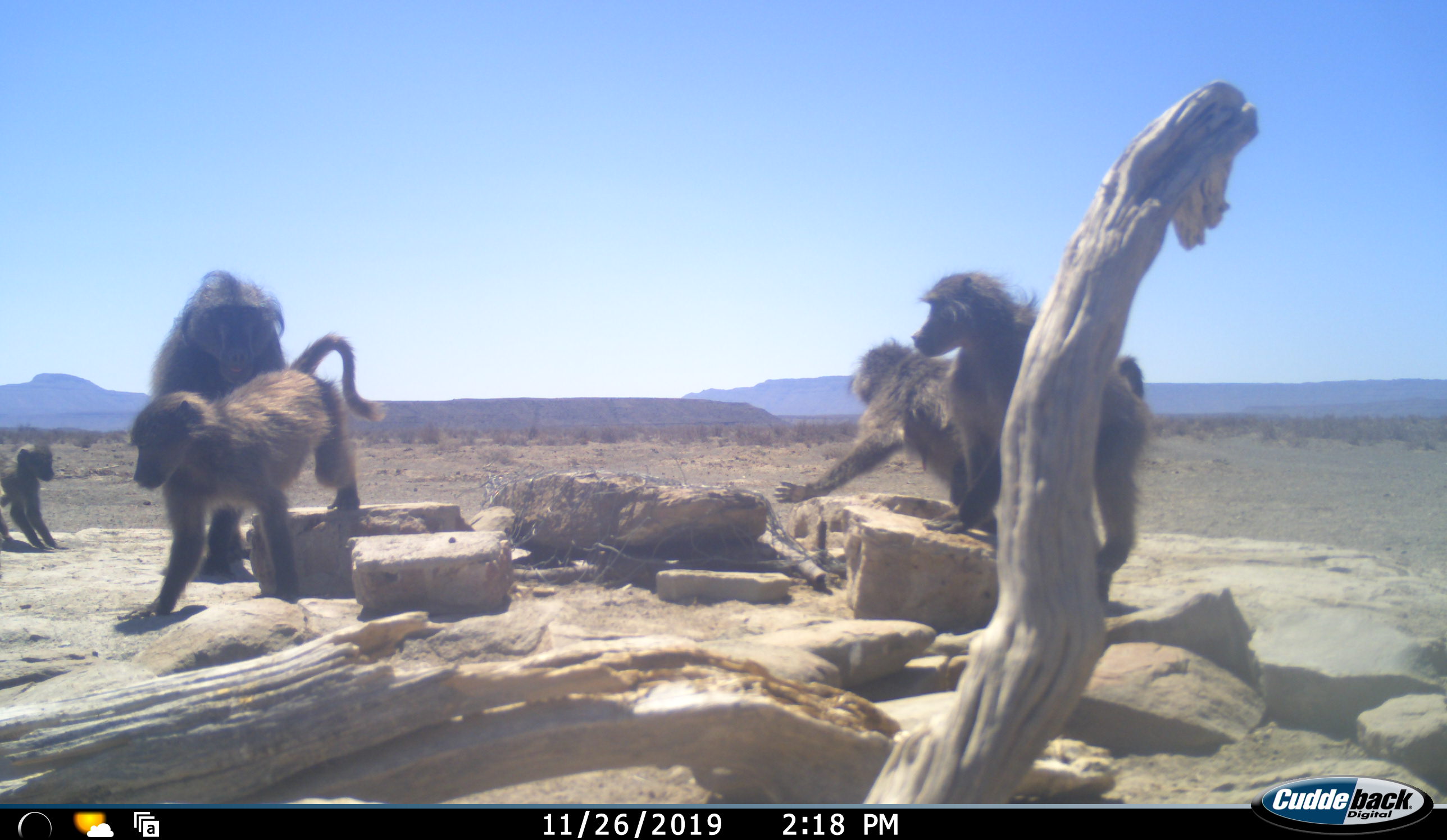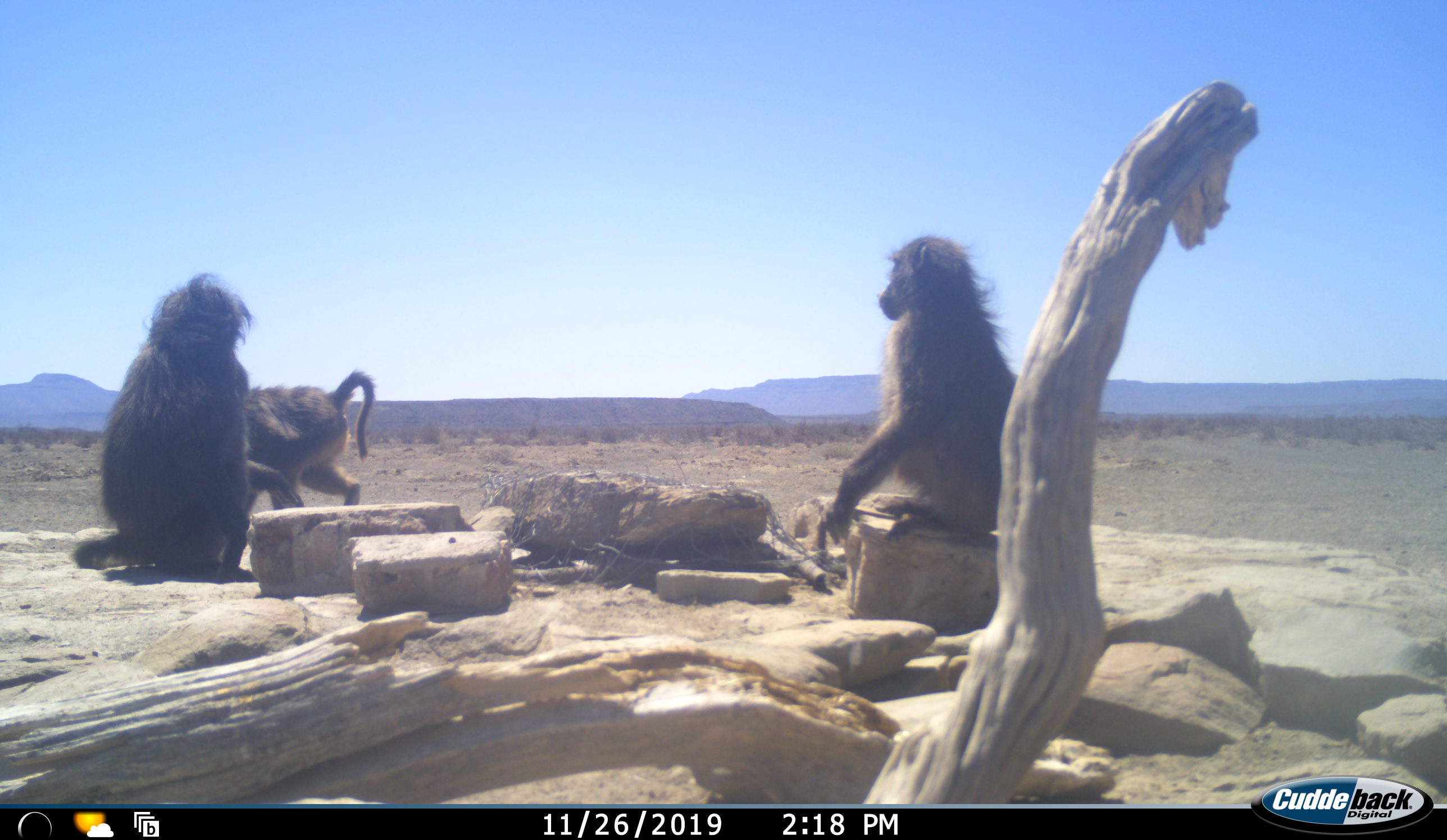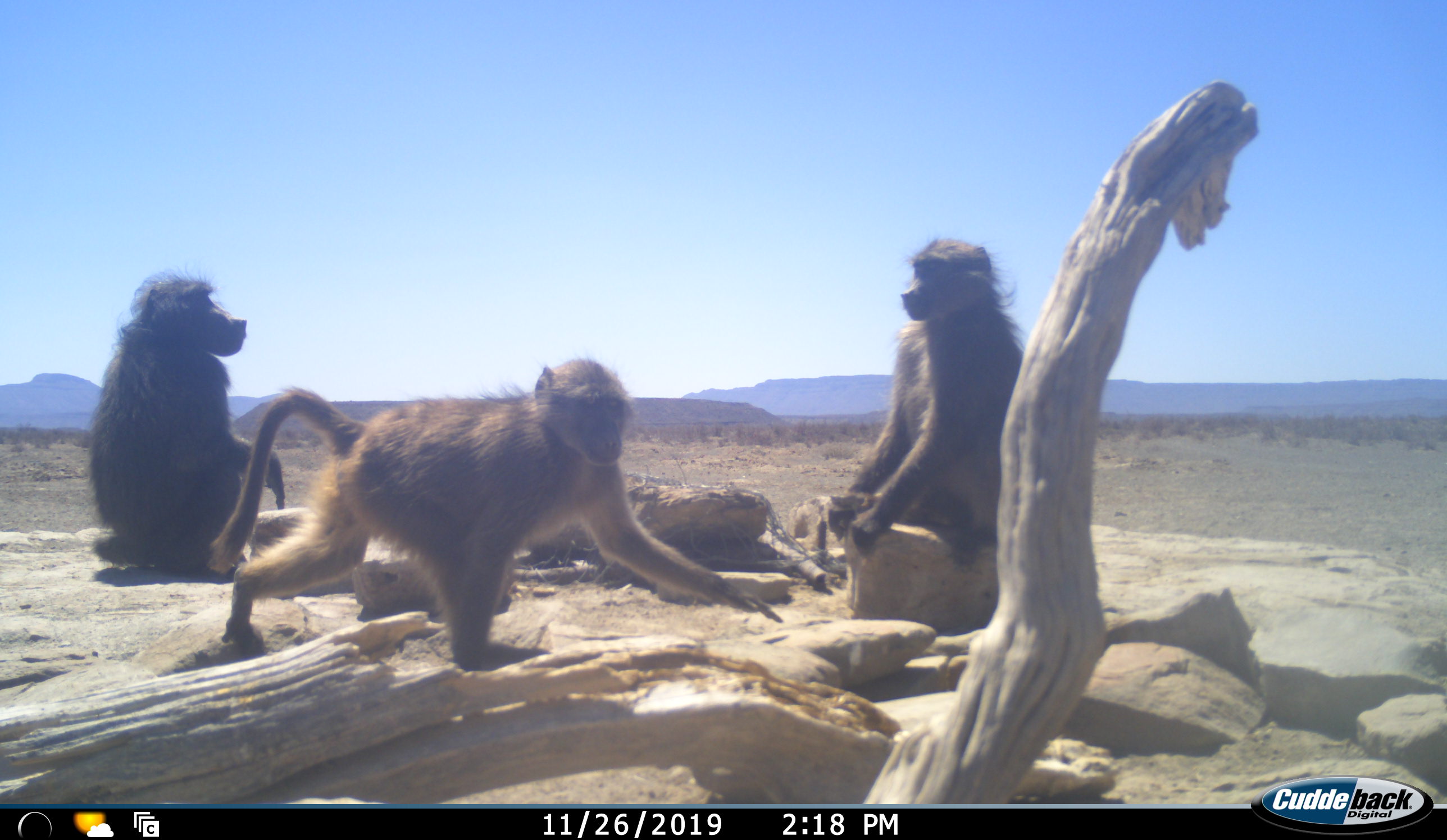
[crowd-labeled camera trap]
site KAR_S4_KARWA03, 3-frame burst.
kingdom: Animalia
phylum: Chordata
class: Mammalia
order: Primates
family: Cercopithecidae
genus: Papio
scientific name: Papio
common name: baboon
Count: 5.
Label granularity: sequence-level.